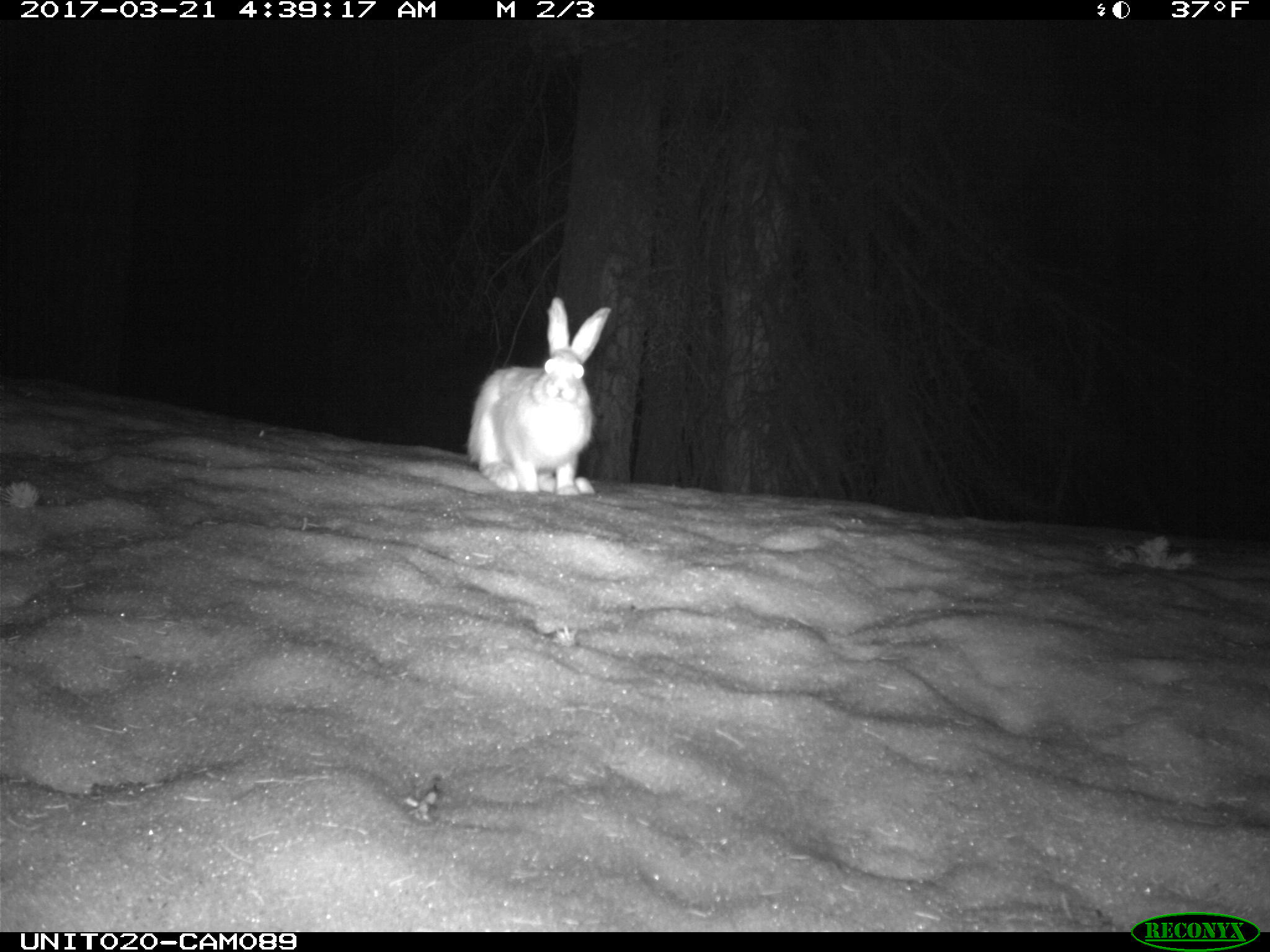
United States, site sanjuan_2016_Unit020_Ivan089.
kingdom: Animalia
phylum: Chordata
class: Mammalia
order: Lagomorpha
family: Leporidae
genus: Lepus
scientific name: Lepus americanus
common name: snowshoe hare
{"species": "Lepus americanus (snowshoe hare)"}